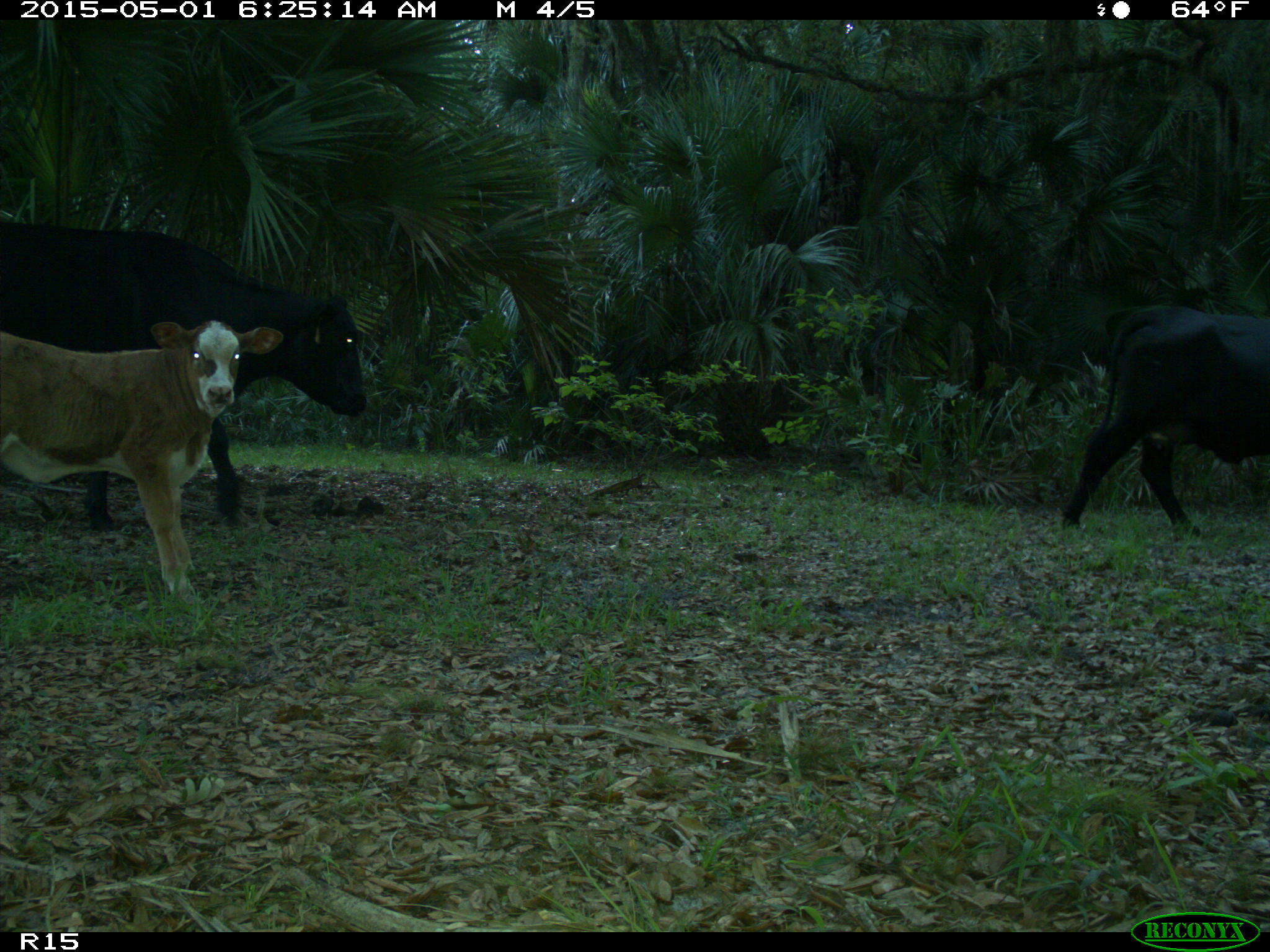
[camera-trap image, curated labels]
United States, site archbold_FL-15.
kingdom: Animalia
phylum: Chordata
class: Mammalia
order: Artiodactyla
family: Bovidae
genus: Bos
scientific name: Bos taurus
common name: domestic cow